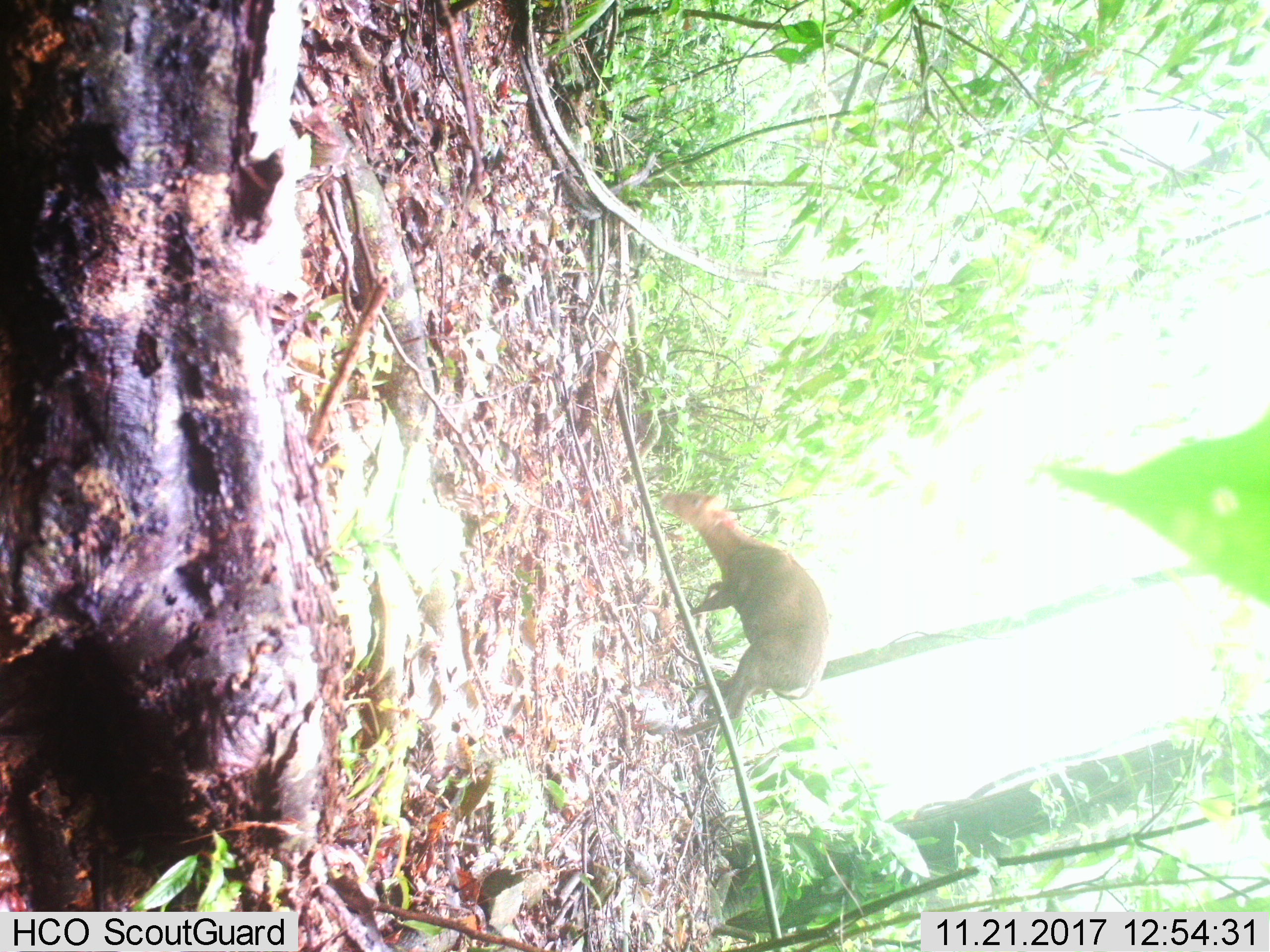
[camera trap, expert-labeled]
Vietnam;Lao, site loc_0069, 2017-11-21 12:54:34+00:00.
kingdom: Animalia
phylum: Chordata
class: Mammalia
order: Artiodactyla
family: Cervidae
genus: Muntiacus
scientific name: Muntiacus rooseveltorum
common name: roosevelt's muntjac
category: roosevelts muntjac group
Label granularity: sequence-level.